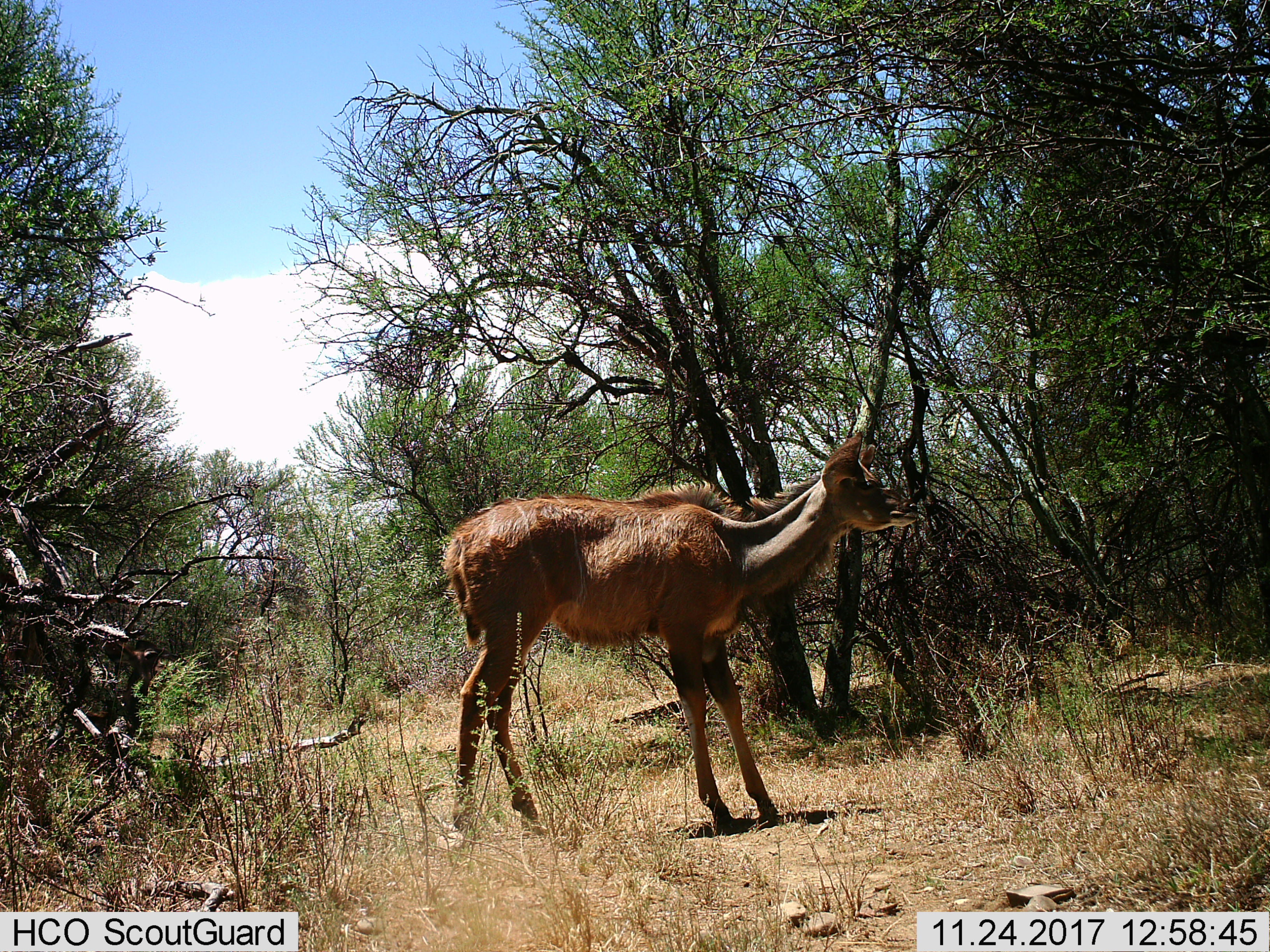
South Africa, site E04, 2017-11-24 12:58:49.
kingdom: Animalia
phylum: Chordata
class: Mammalia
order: Artiodactyla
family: Bovidae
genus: Tragelaphus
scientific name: Tragelaphus strepsiceros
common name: greater kudu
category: kudu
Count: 1.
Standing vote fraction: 100%.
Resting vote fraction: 0%.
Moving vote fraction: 0%.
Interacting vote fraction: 0%.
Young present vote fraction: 20%.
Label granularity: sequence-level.